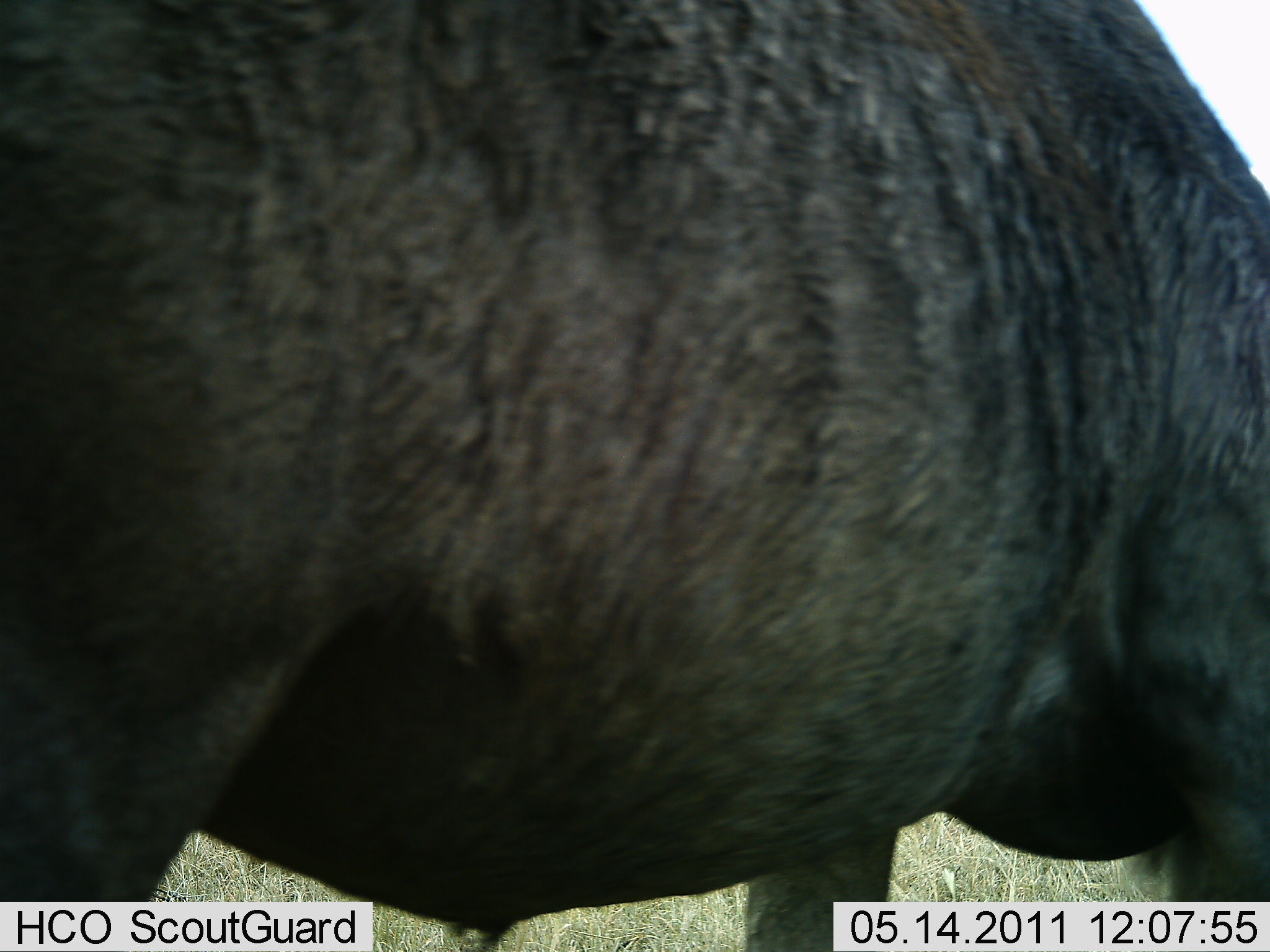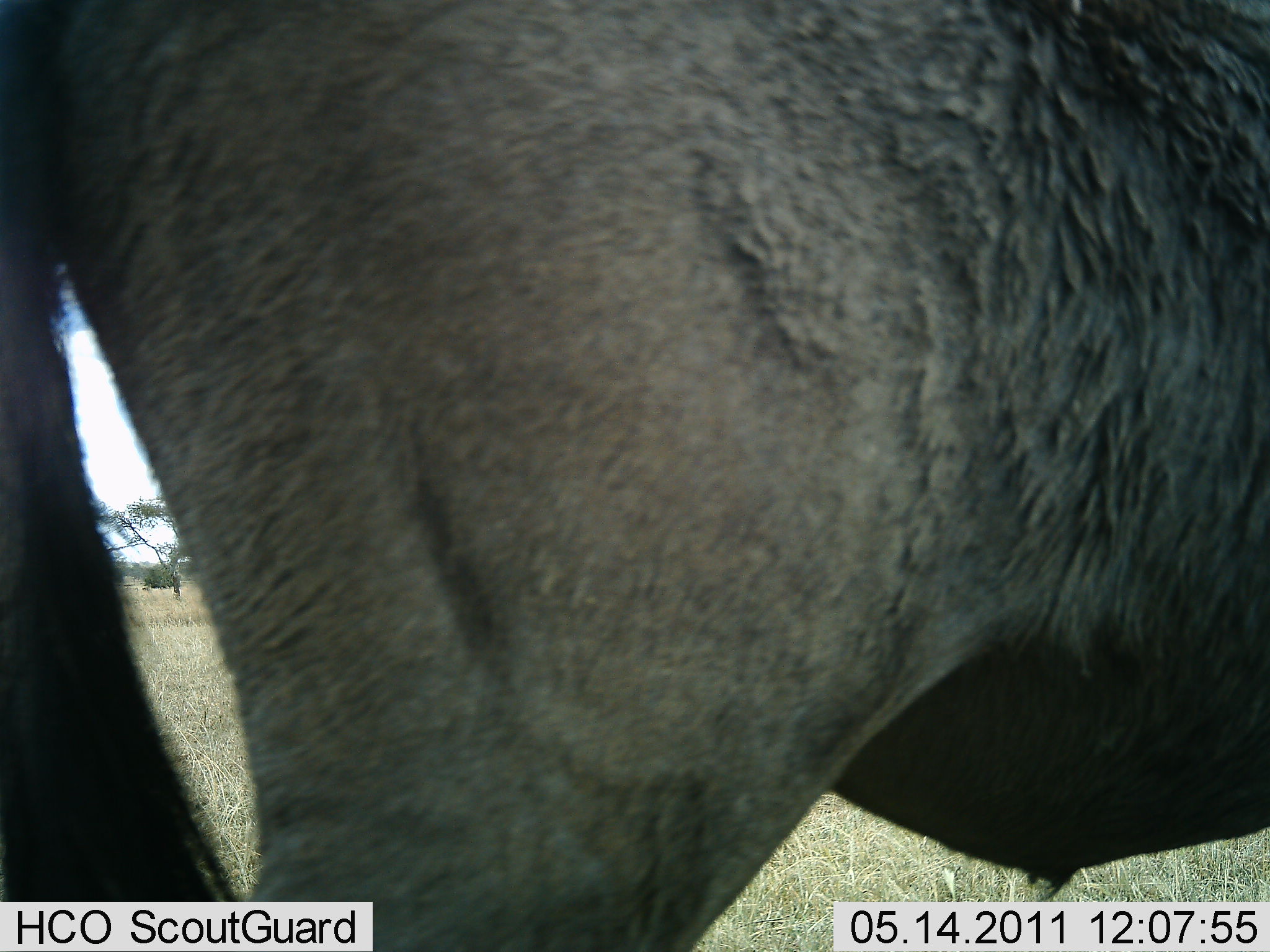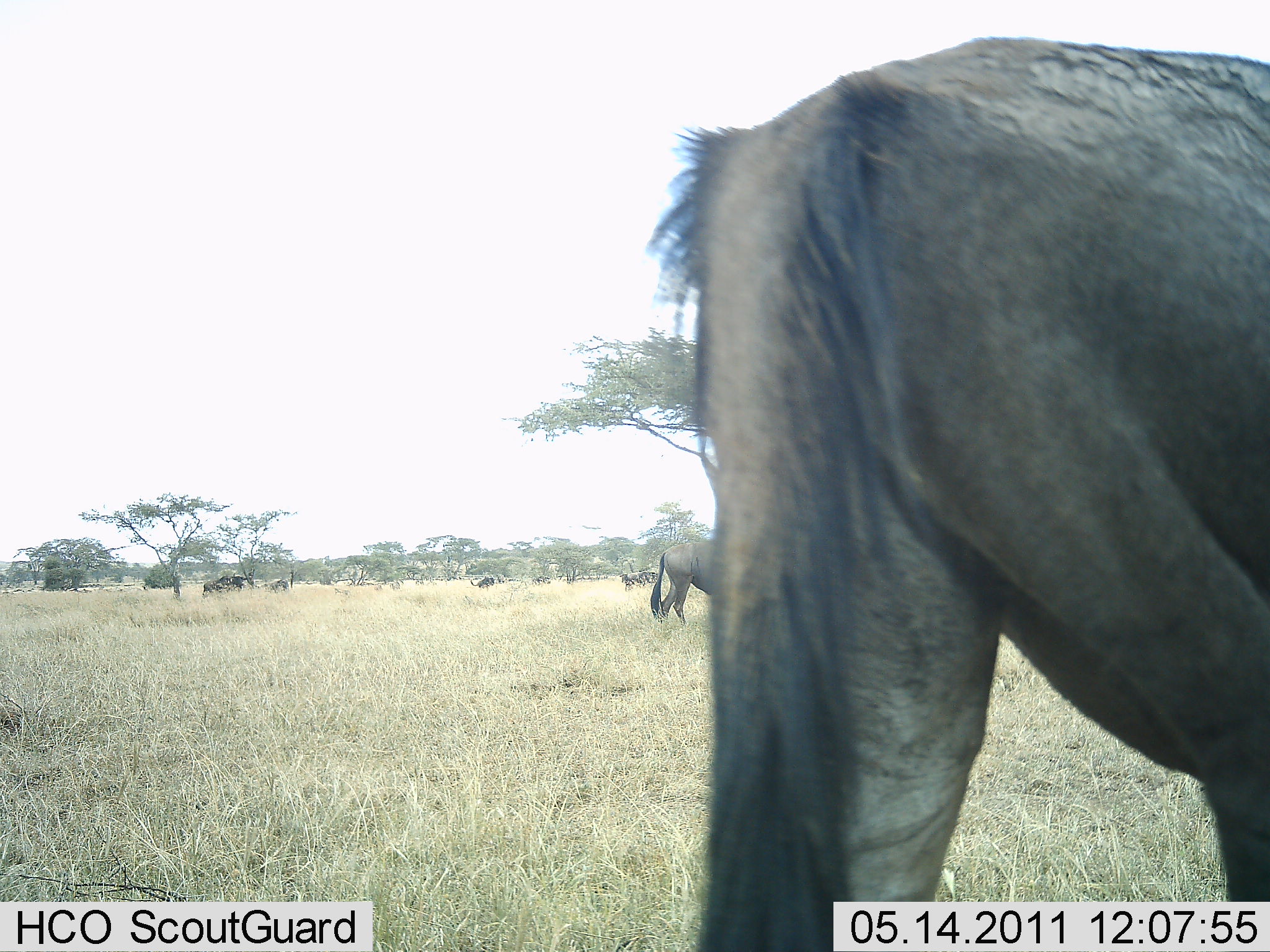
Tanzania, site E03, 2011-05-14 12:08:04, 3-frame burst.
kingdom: Animalia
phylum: Chordata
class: Mammalia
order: Artiodactyla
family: Bovidae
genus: Connochaetes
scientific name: Connochaetes taurinus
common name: blue wildebeest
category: wildebeest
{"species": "wildebeest (blue wildebeest) (Connochaetes taurinus)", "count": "5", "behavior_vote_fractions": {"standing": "25%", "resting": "0%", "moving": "58%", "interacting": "0%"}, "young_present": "0%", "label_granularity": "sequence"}